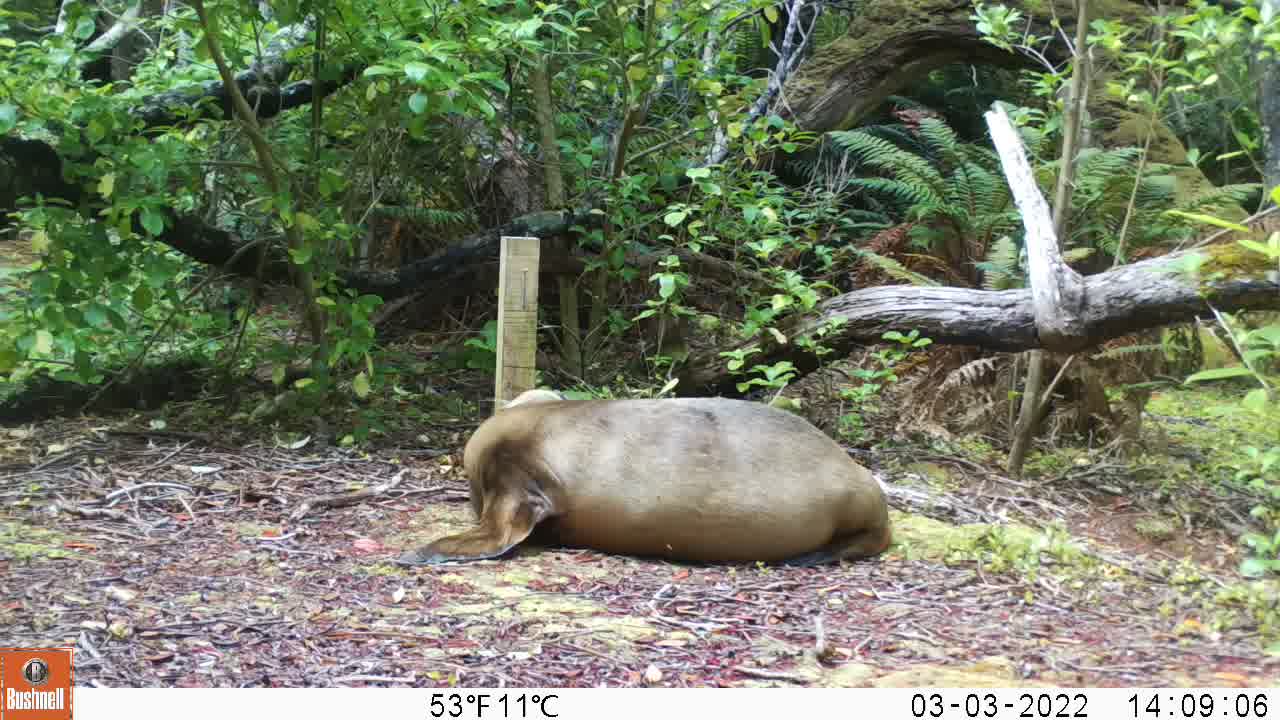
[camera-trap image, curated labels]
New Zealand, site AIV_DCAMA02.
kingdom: Animalia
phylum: Chordata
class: Mammalia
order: Carnivora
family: Otariidae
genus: Phocarctos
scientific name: Phocarctos hookeri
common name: new zealand sea lion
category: sealion